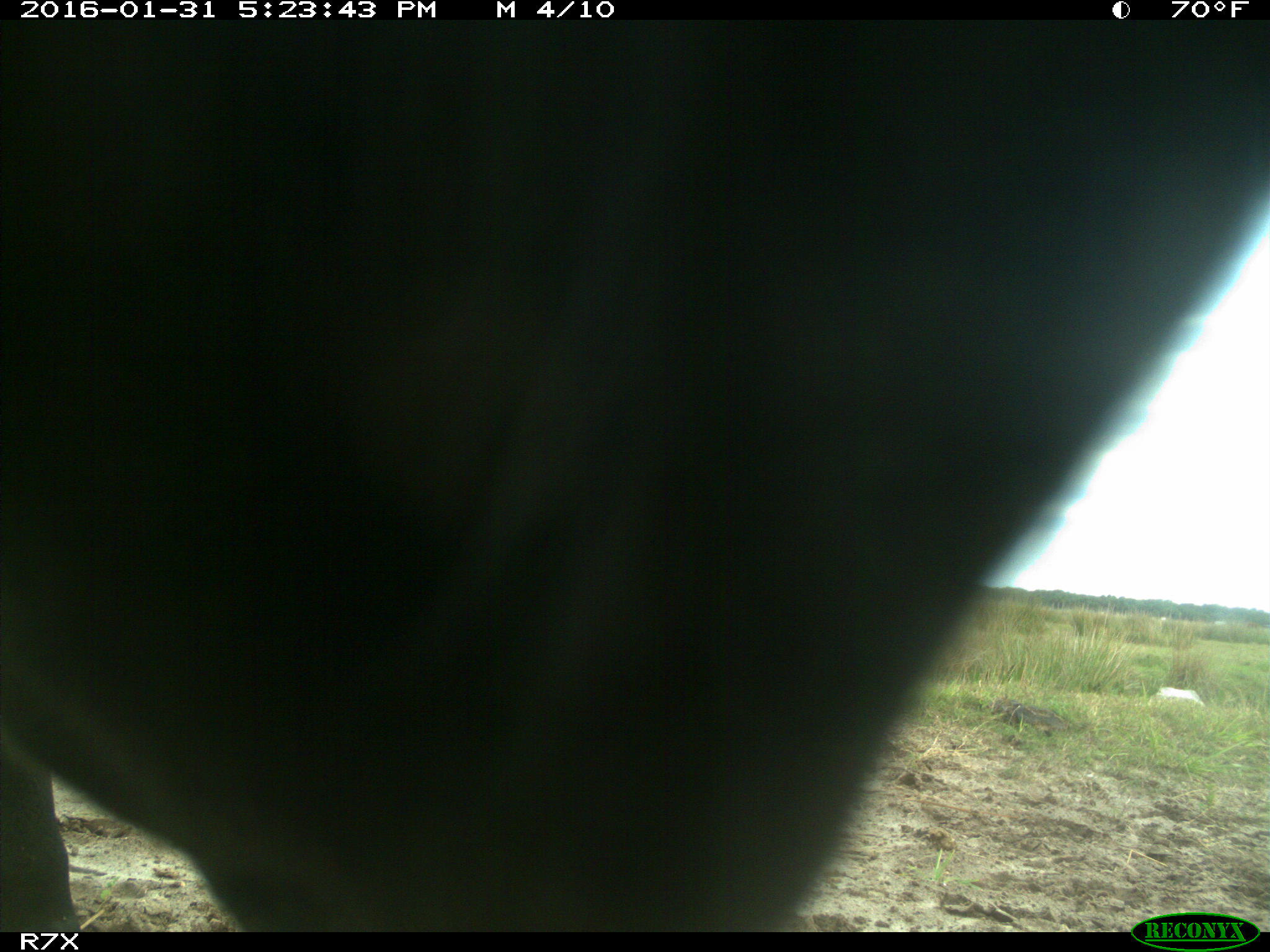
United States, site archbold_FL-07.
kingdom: Animalia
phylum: Chordata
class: Mammalia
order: Artiodactyla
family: Bovidae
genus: Bos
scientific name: Bos taurus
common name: domestic cow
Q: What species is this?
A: Bos taurus (domestic cow).